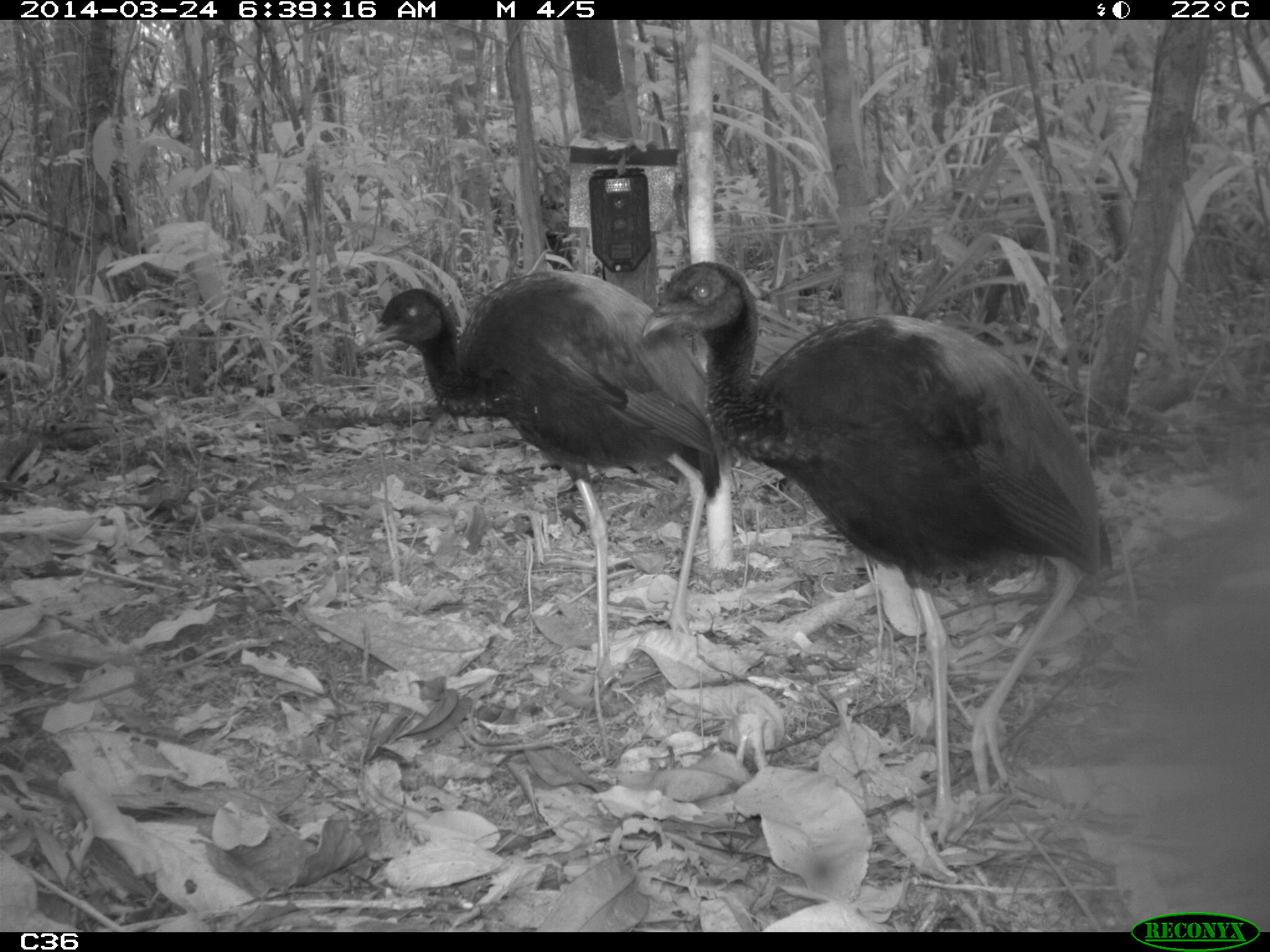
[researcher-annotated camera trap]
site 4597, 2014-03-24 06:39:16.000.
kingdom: Animalia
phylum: Chordata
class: Aves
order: Gruiformes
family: Psophiidae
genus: Psophia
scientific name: Psophia crepitans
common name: gray-winged trumpeter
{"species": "Psophia crepitans (gray-winged trumpeter)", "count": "9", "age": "adult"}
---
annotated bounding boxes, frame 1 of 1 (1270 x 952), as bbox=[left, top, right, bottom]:
psophia crepitans: bbox=[640, 258, 1117, 853]; bbox=[351, 265, 724, 688]